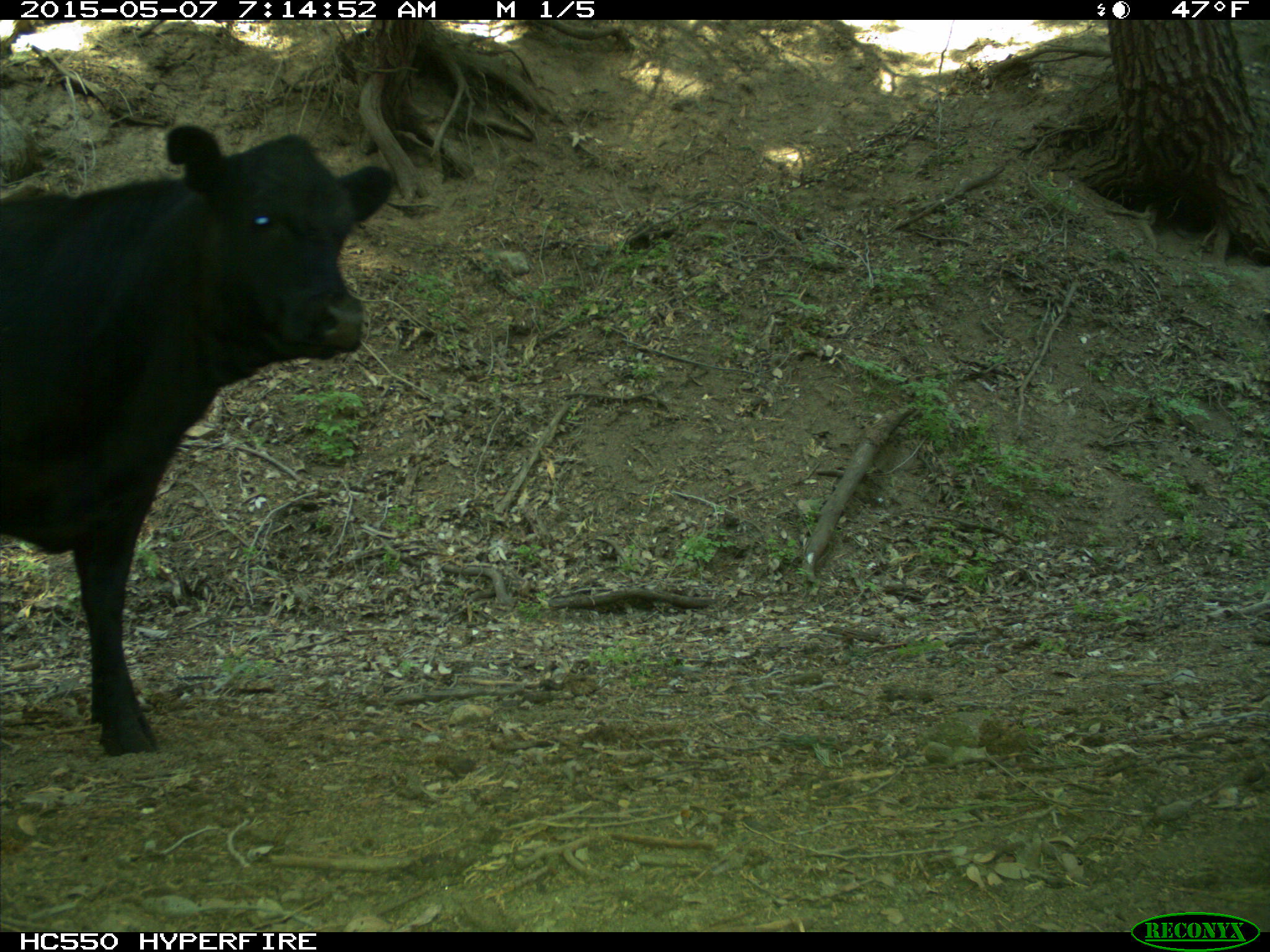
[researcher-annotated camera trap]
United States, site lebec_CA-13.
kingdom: Animalia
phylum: Chordata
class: Mammalia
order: Artiodactyla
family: Bovidae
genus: Bos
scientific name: Bos taurus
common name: domestic cow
Bos taurus (domestic cow).